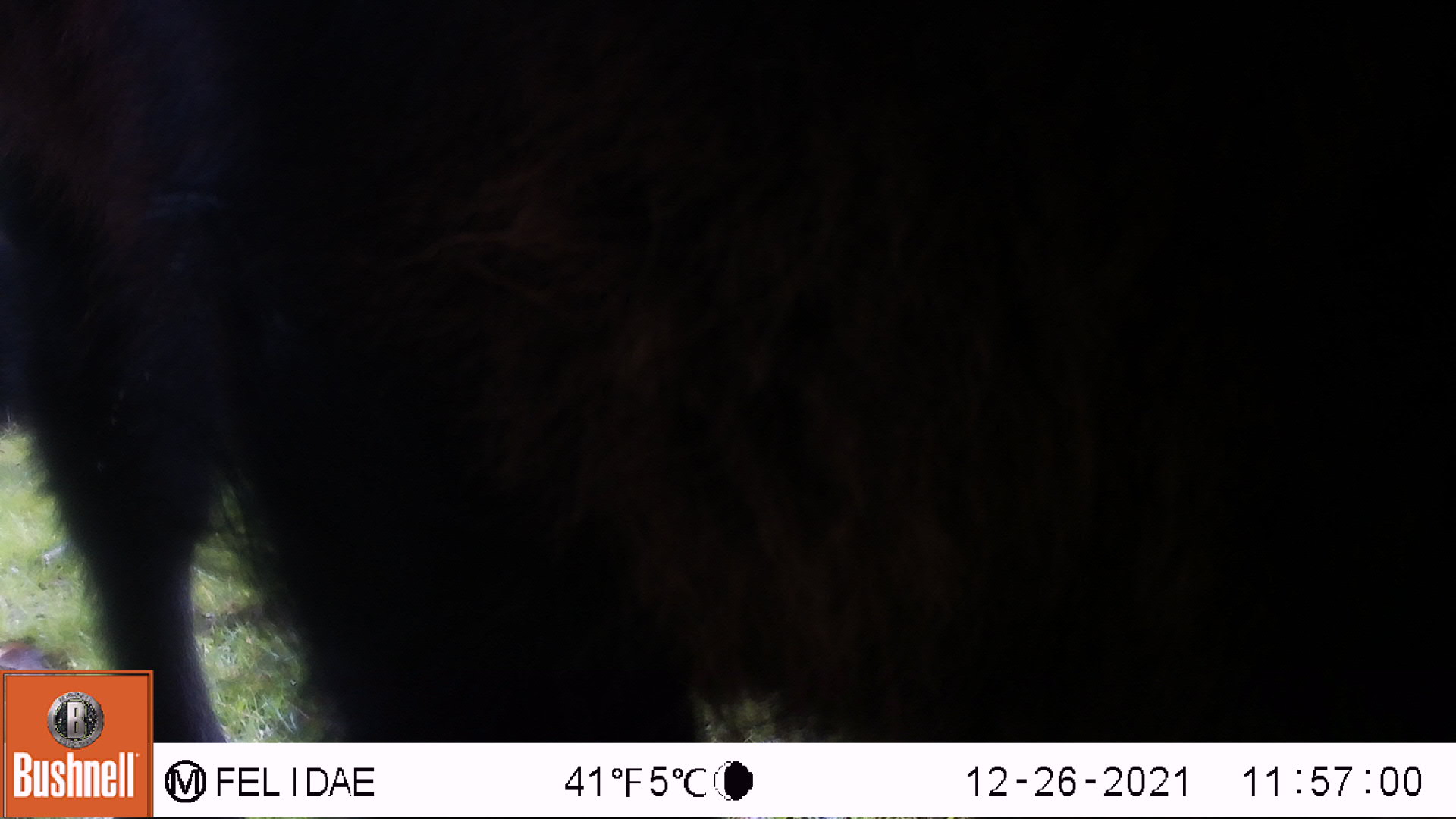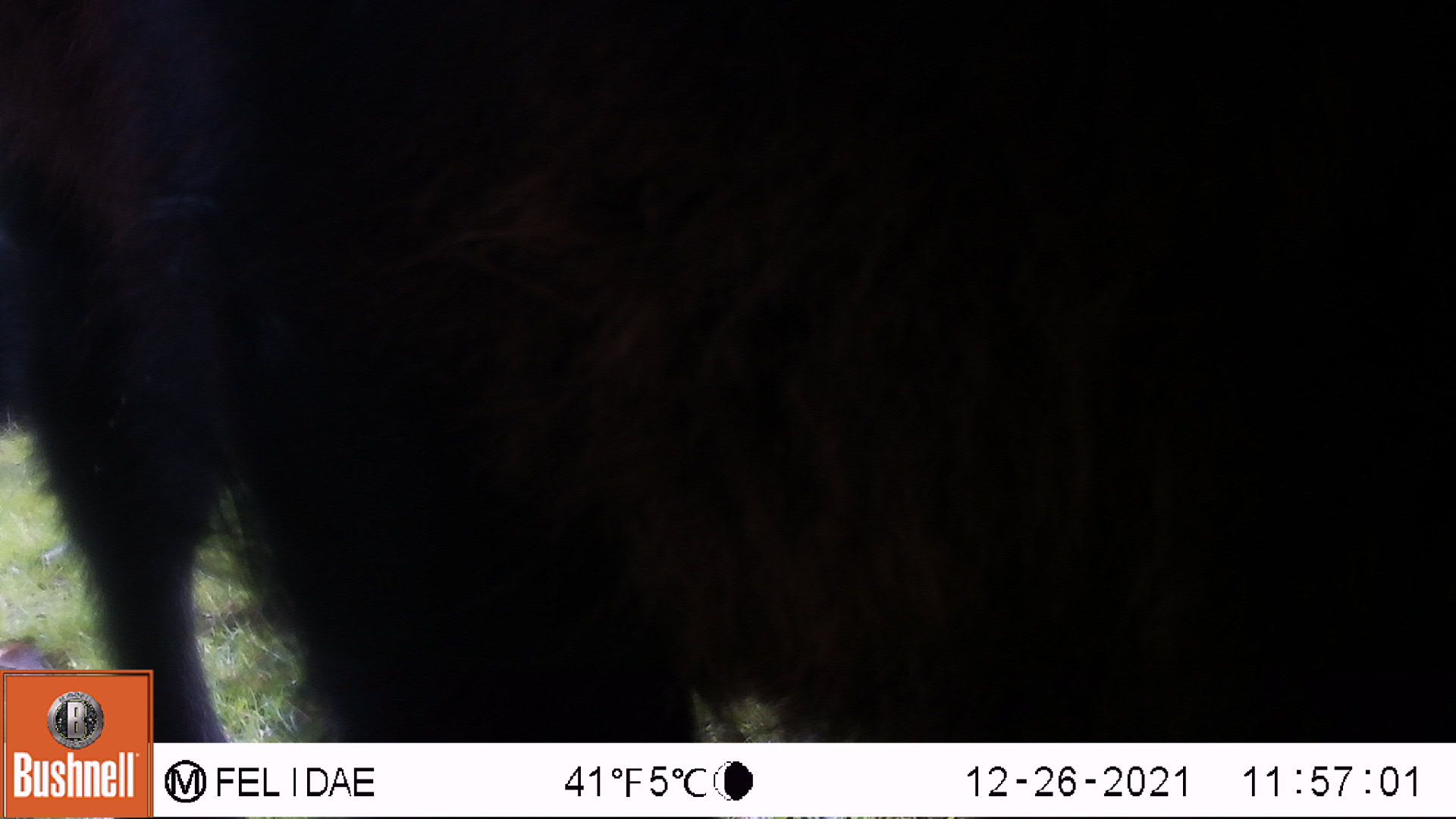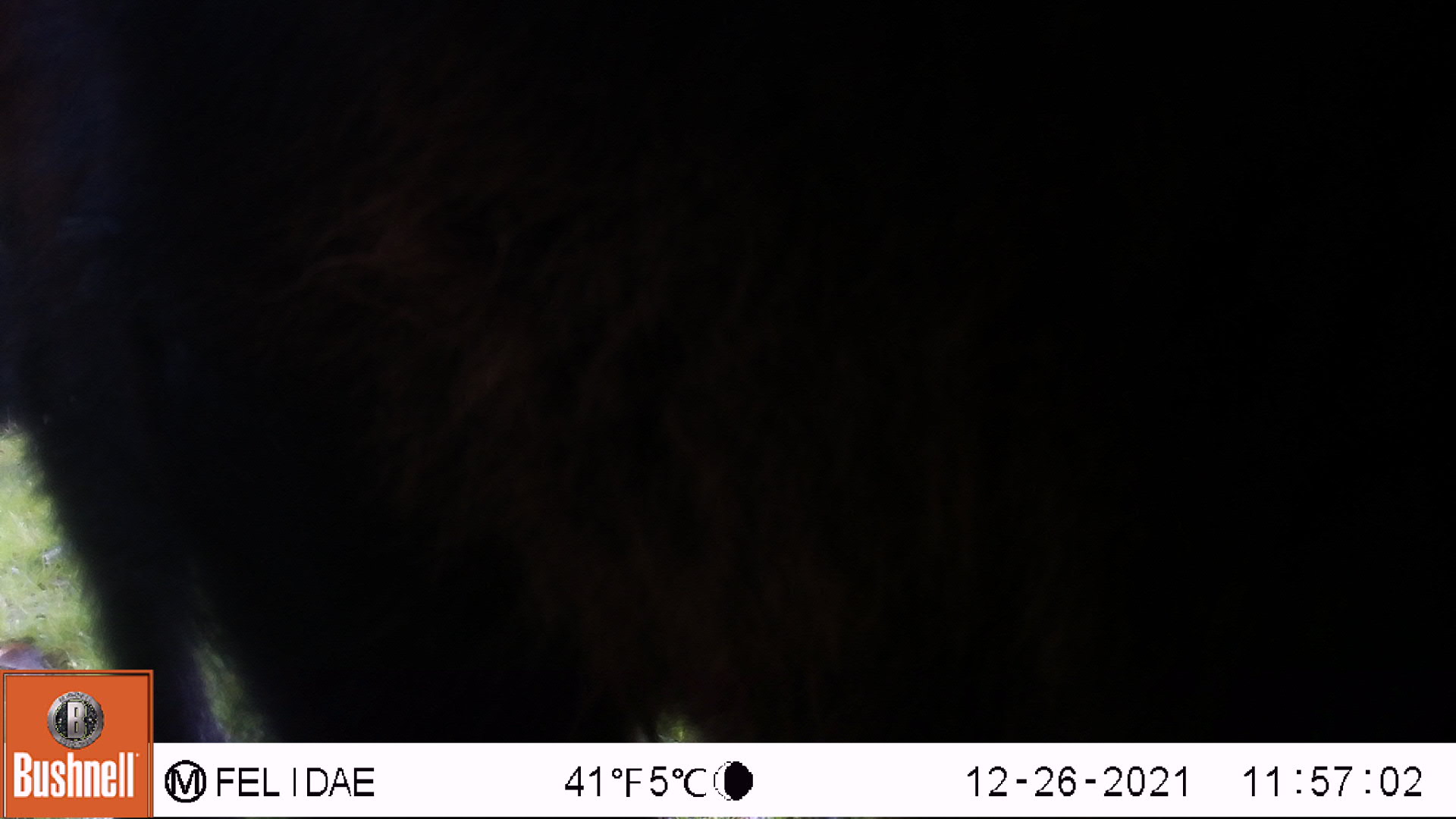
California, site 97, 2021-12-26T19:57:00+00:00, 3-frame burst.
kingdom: Animalia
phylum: Chordata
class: Mammalia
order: Artiodactyla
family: Bovidae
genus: Bos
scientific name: Bos taurus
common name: domestic cattle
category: cattle